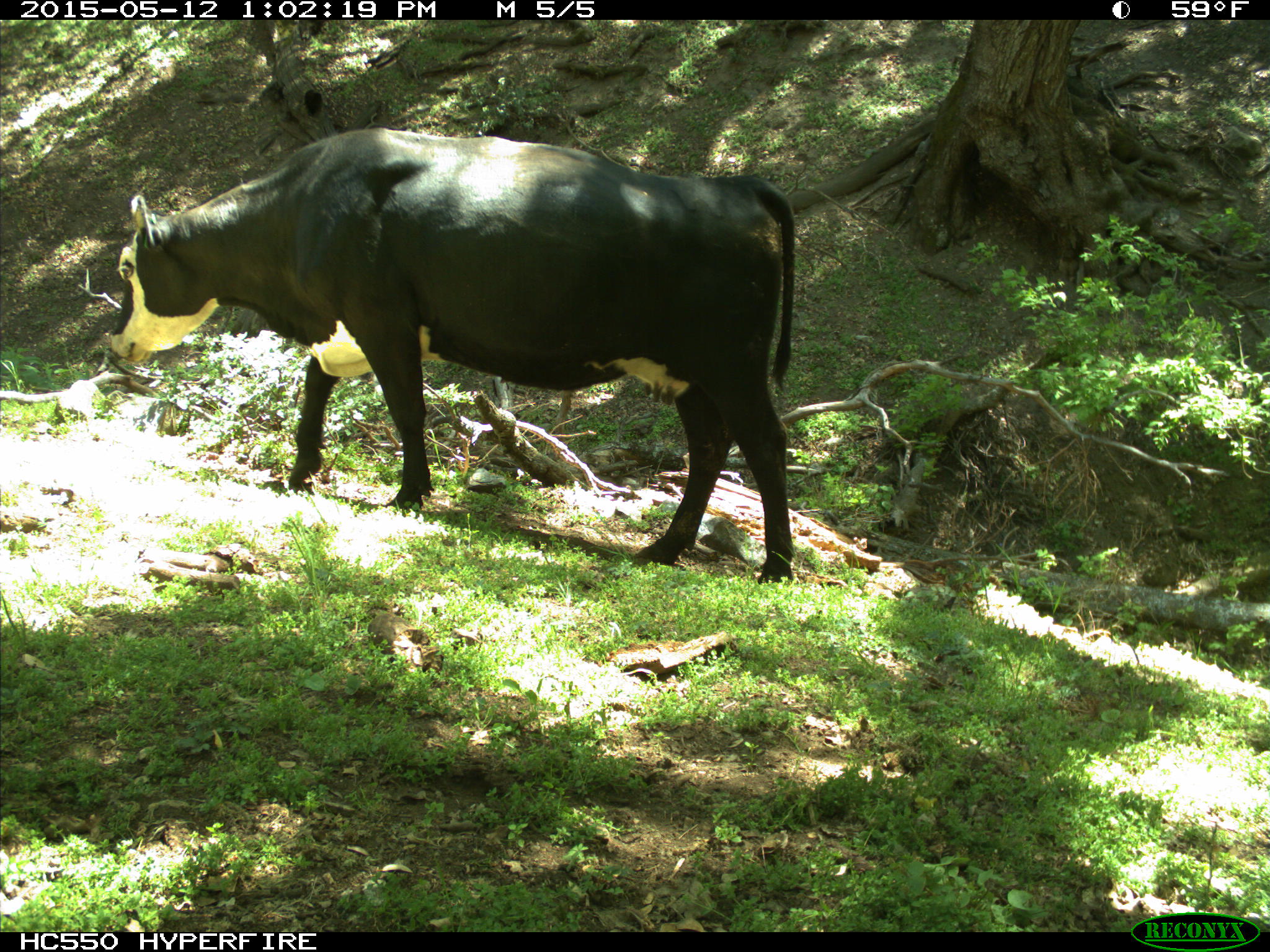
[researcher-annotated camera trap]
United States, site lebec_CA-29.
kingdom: Animalia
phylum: Chordata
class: Mammalia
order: Artiodactyla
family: Bovidae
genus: Bos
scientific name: Bos taurus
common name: domestic cow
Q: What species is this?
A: Bos taurus (domestic cow).